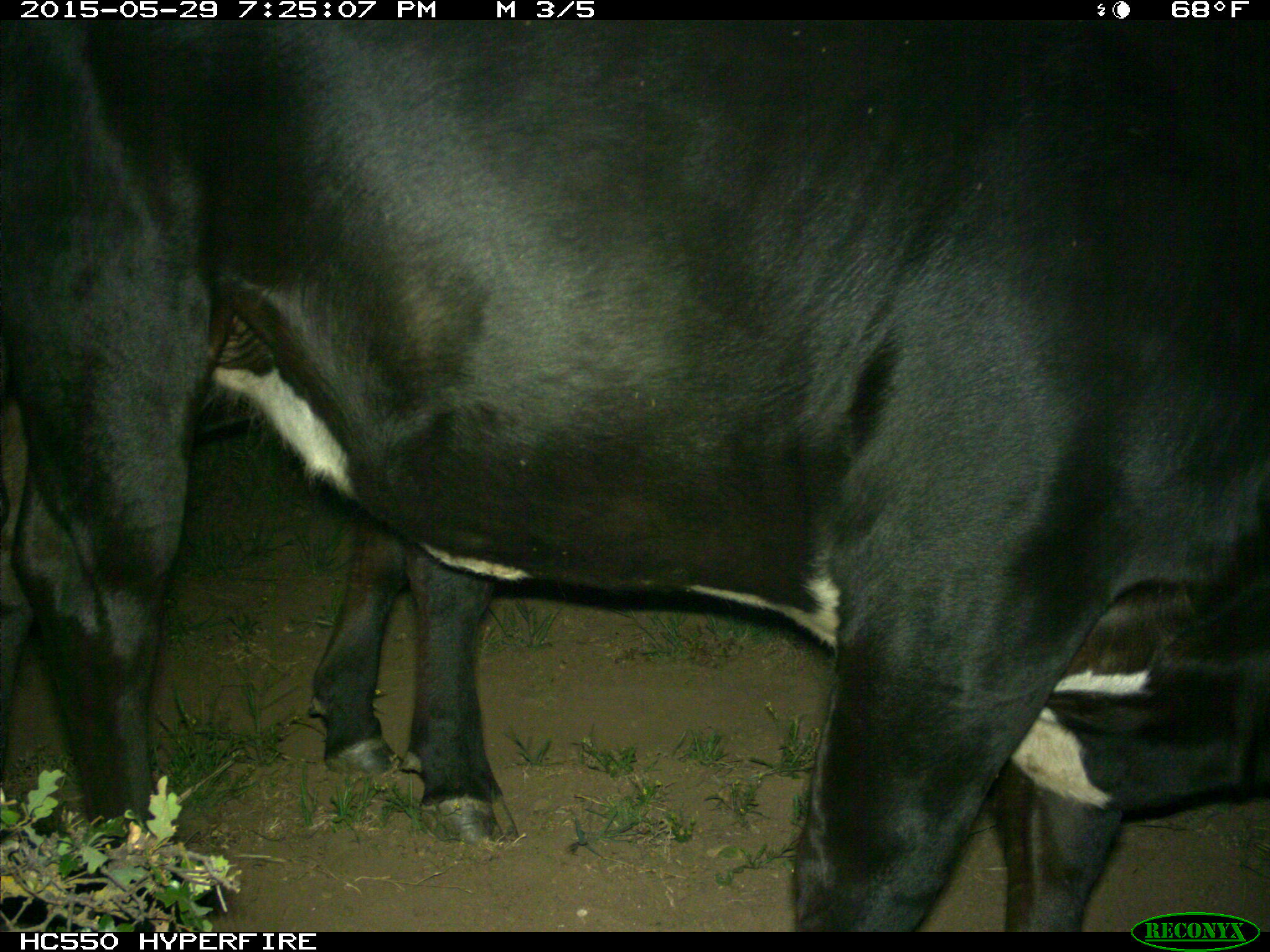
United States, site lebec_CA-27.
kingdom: Animalia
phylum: Chordata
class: Mammalia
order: Artiodactyla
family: Bovidae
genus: Bos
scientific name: Bos taurus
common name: domestic cow